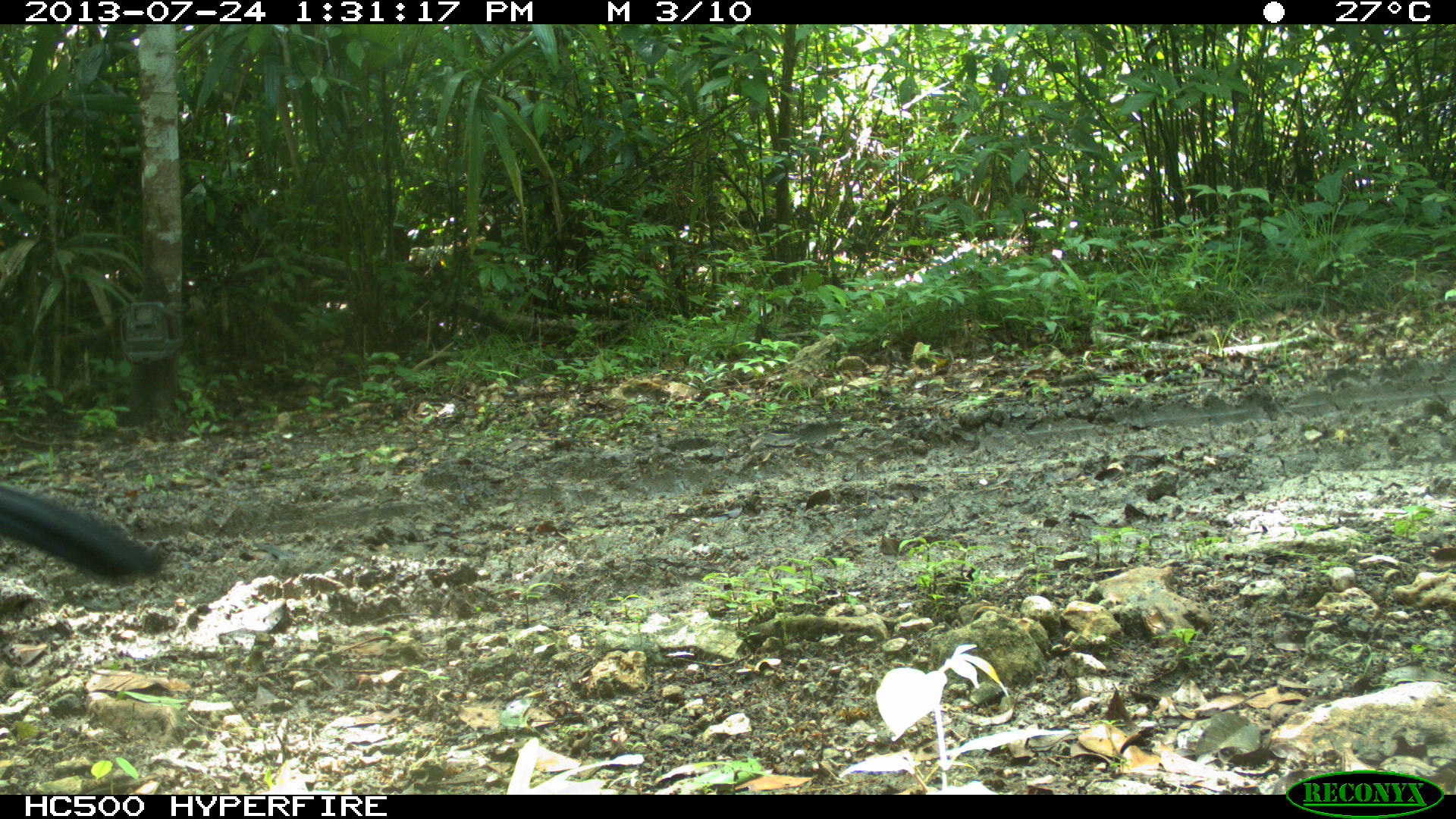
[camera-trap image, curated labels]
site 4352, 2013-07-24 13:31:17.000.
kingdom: Animalia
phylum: Chordata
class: Aves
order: Galliformes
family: Cracidae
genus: Crax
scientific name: Crax rubra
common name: great curassow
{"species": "Crax rubra (great curassow)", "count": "1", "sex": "male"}